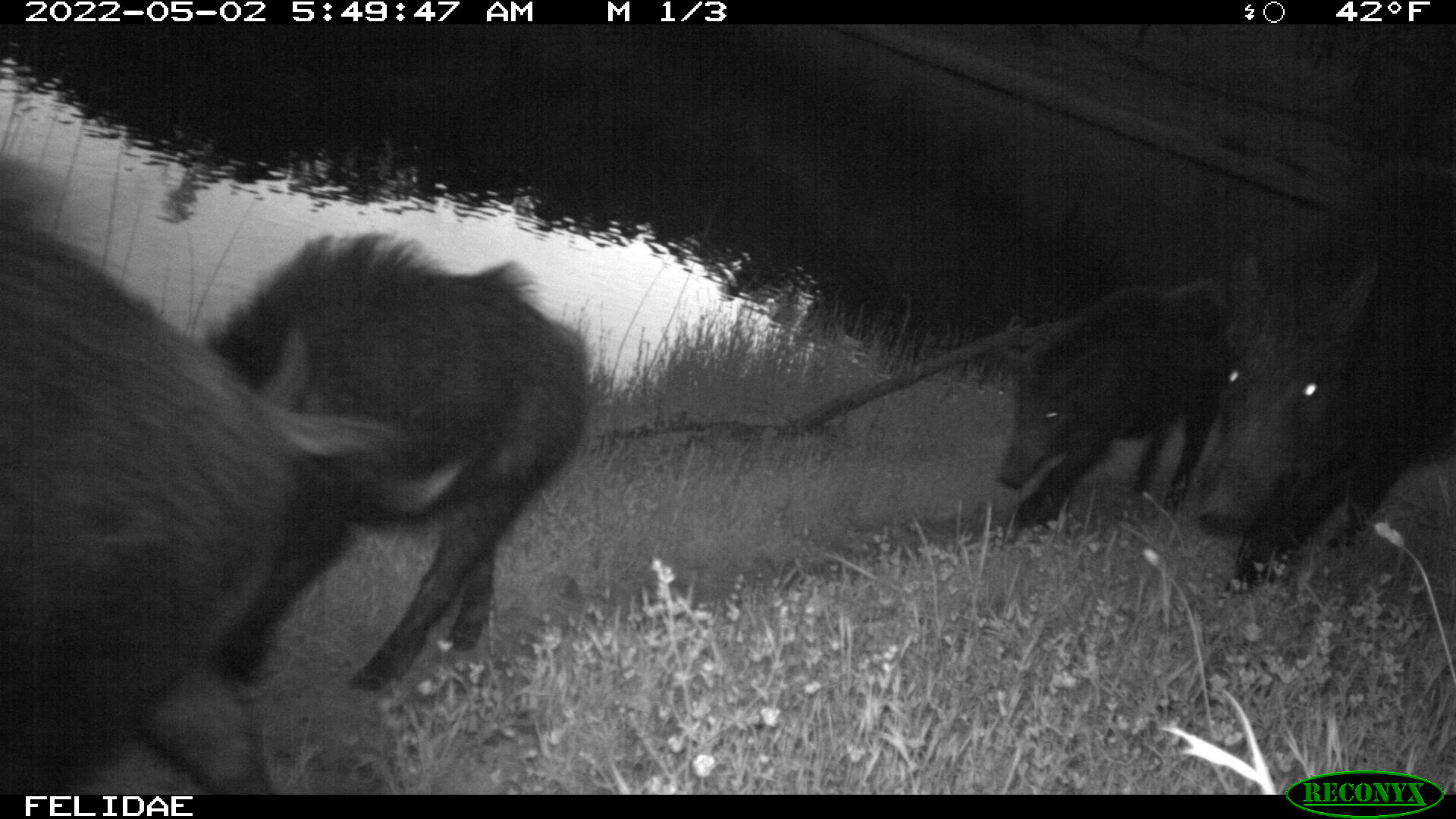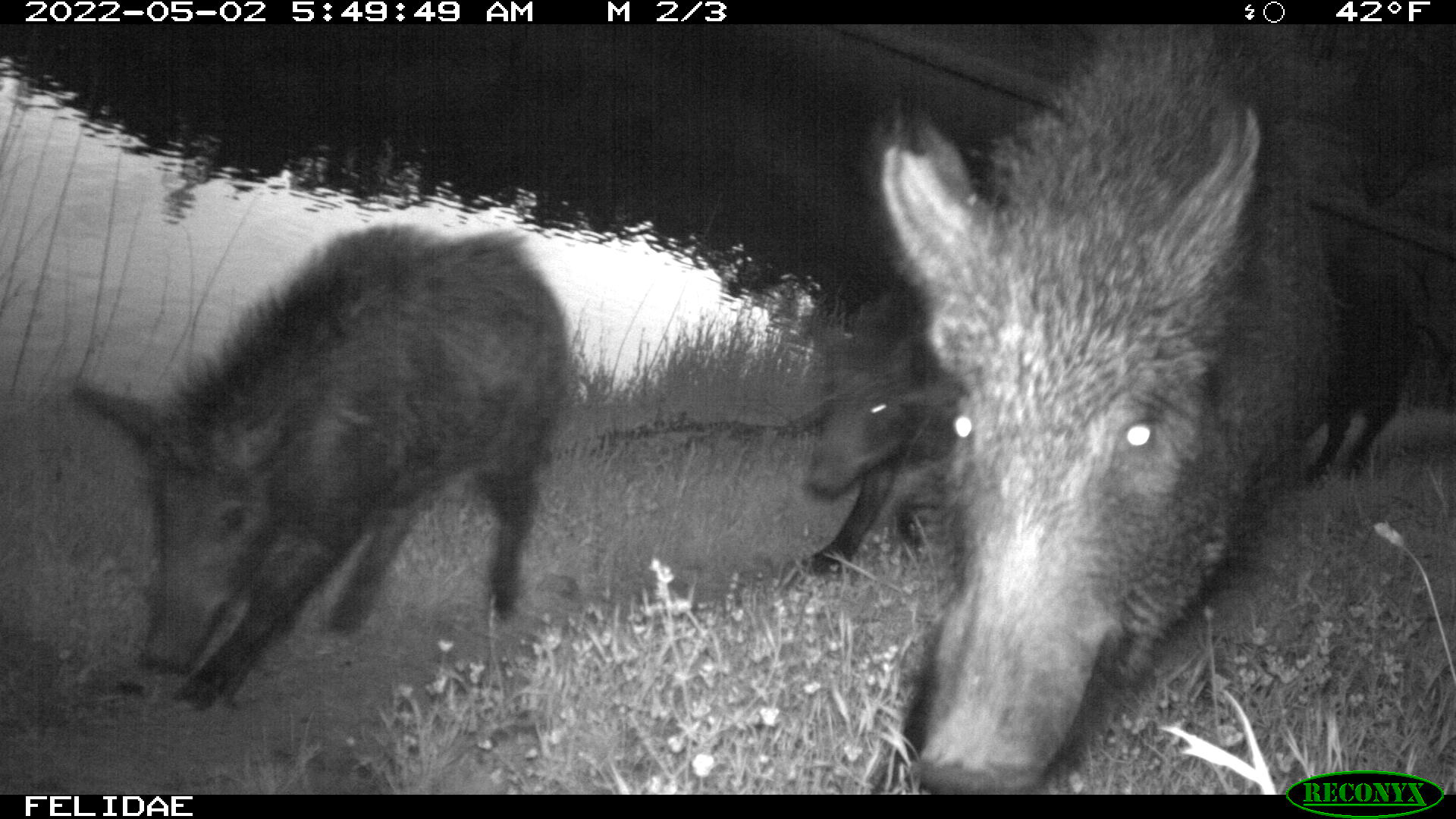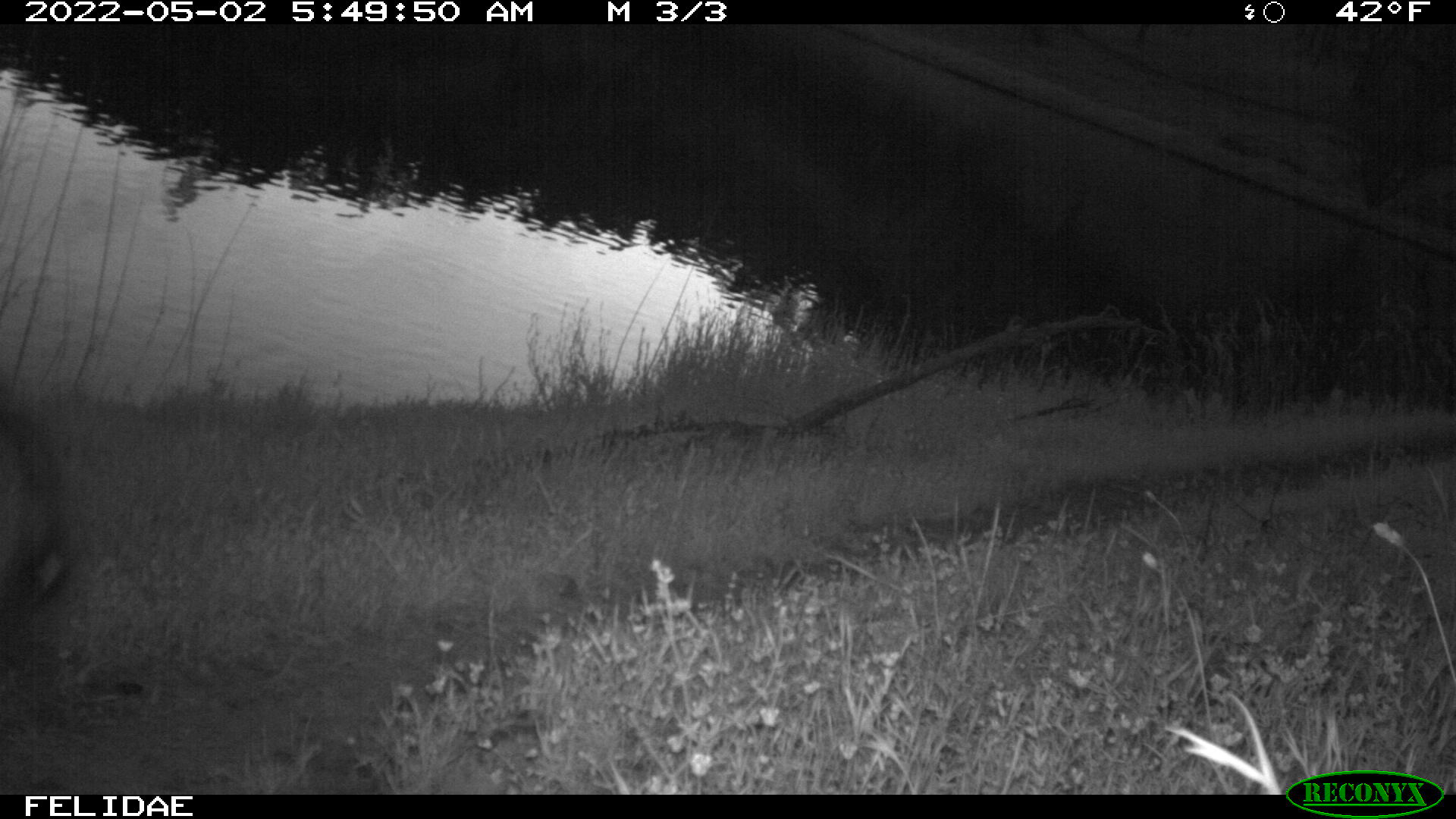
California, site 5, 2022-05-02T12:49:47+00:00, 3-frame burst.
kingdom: Animalia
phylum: Chordata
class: Mammalia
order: Artiodactyla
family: Suidae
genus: Sus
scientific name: Sus scrofa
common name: wild boar